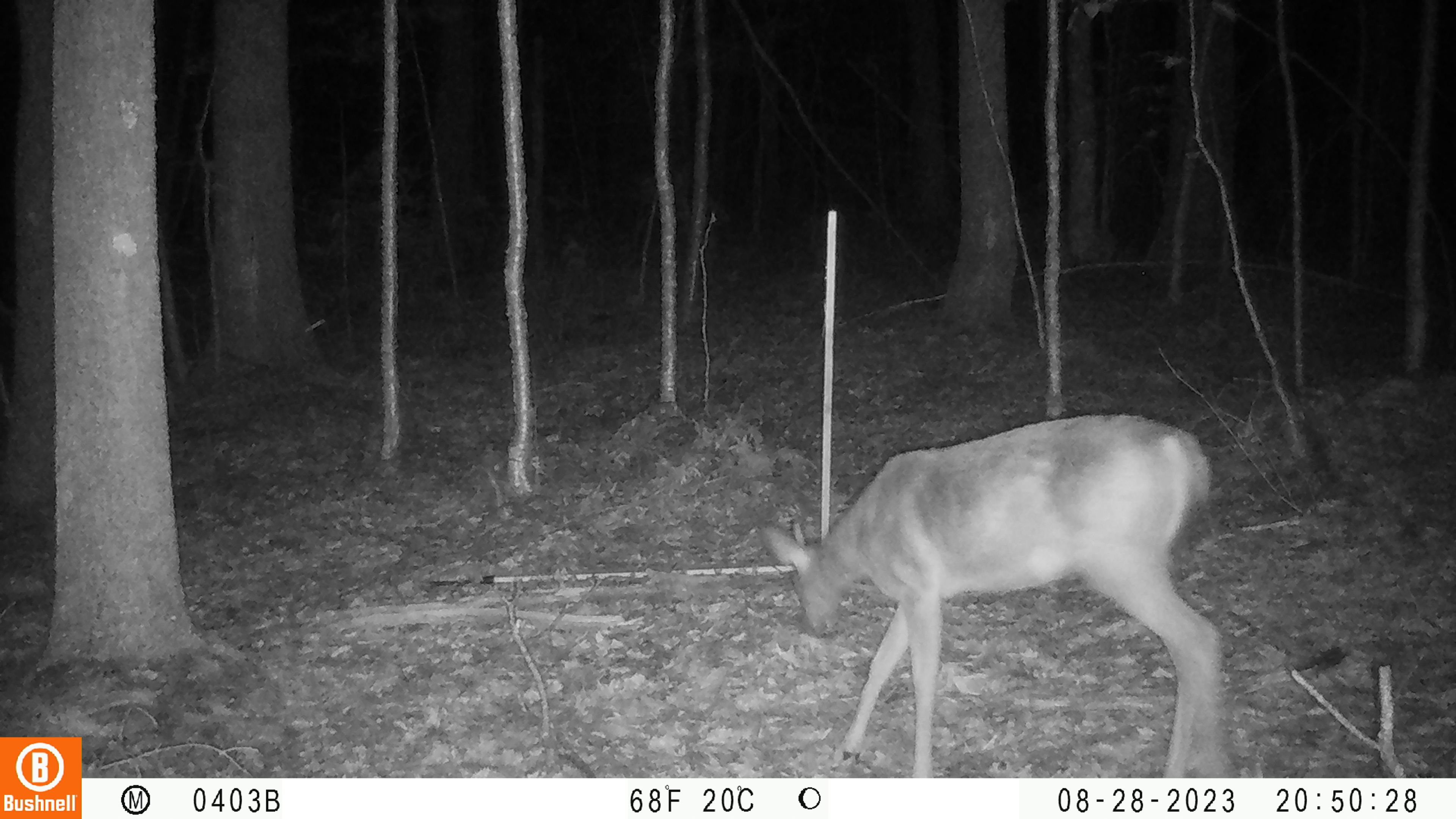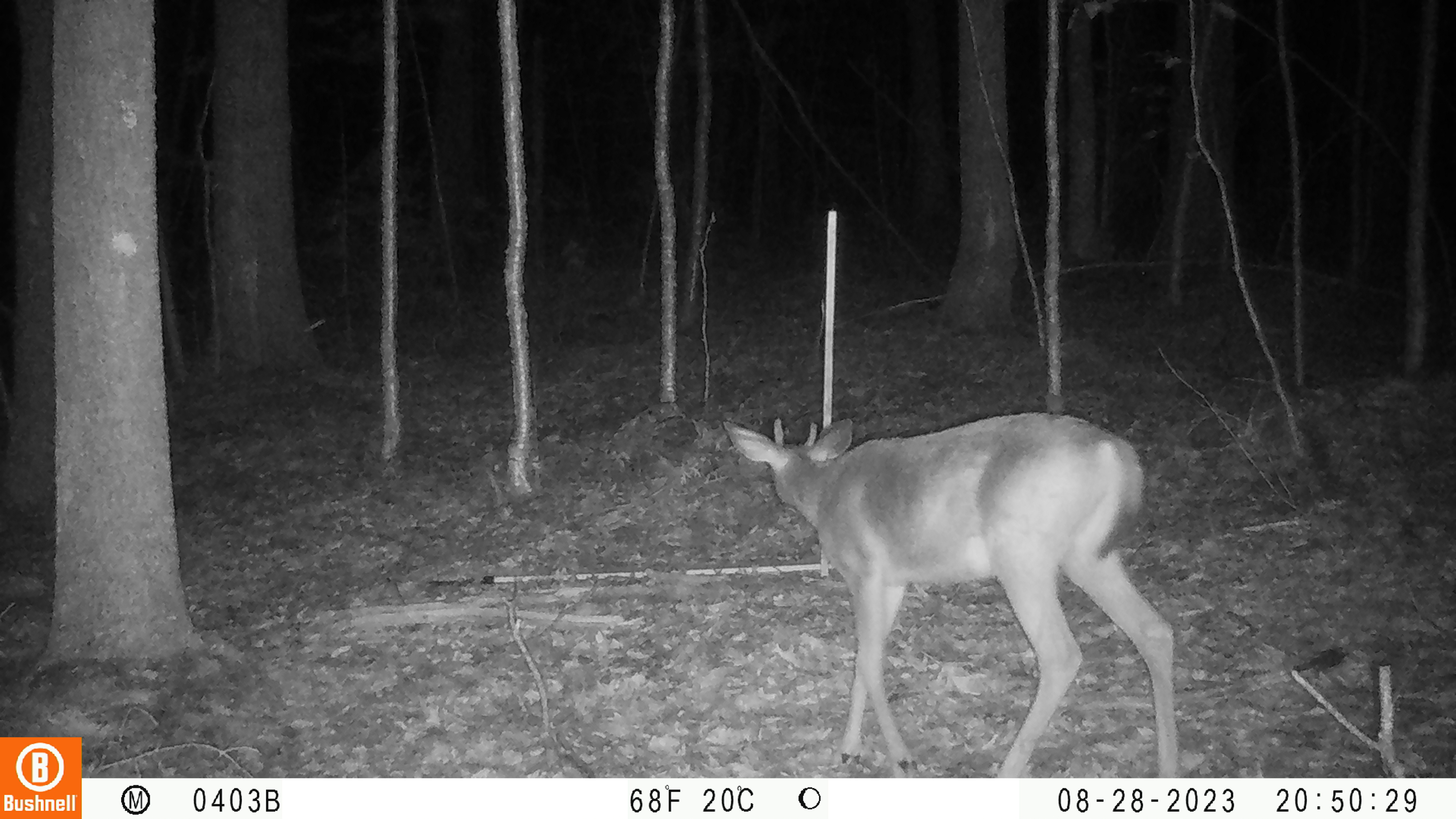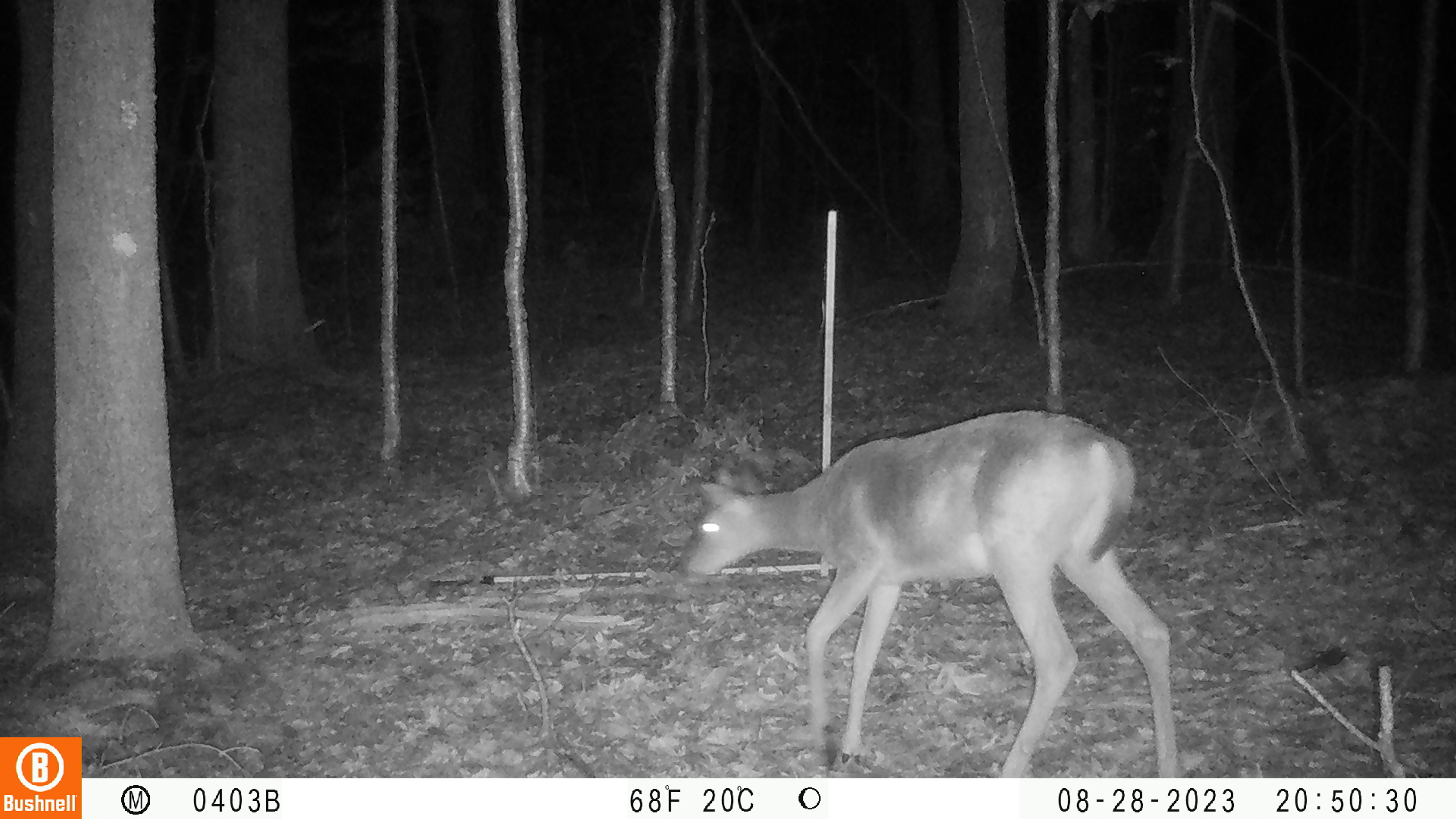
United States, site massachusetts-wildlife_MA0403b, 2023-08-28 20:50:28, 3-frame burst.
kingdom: Animalia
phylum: Chordata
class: Mammalia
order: Artiodactyla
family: Cervidae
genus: Odocoileus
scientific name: Odocoileus virginianus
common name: white-tailed deer